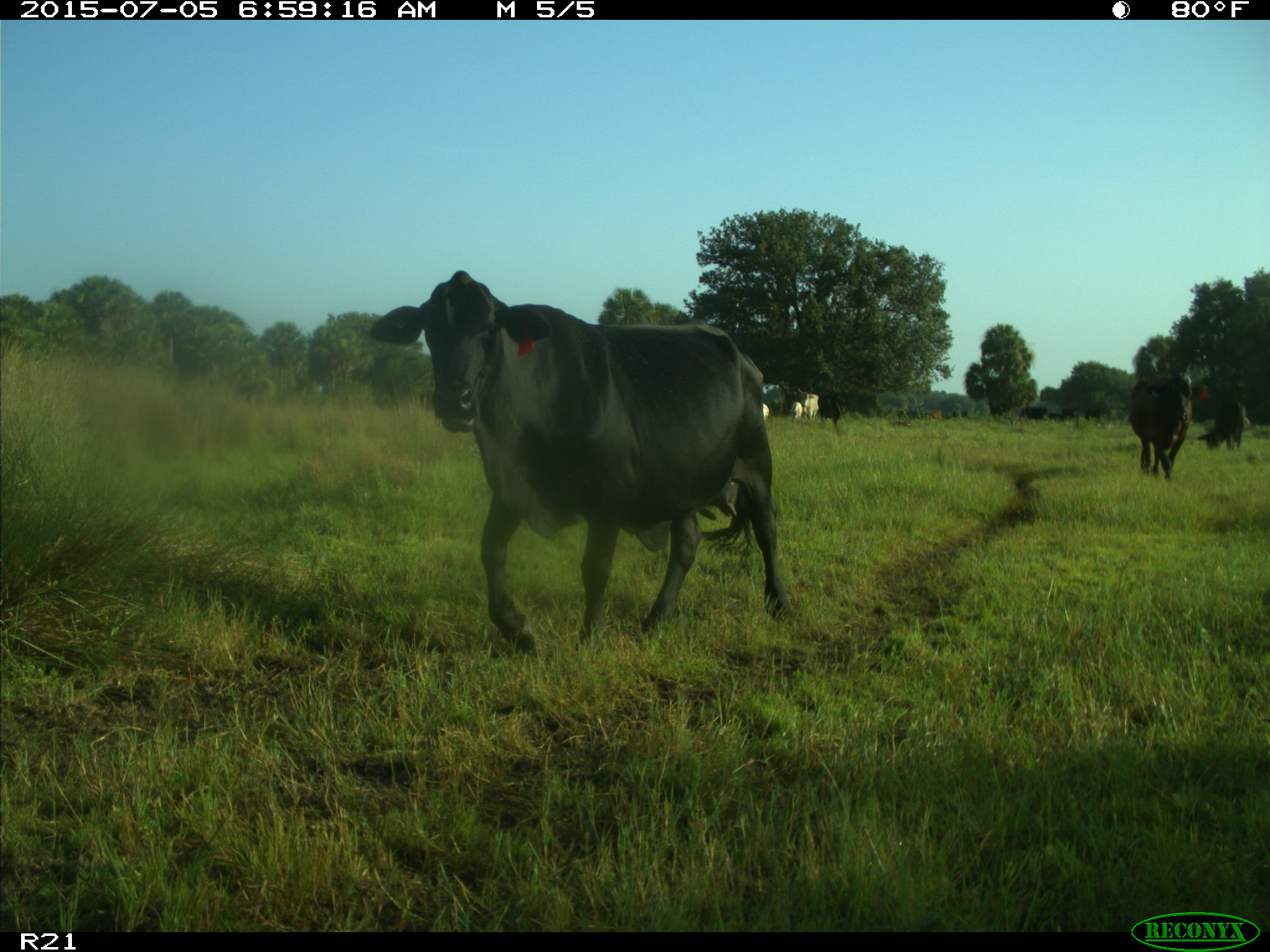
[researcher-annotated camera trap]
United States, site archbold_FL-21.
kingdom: Animalia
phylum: Chordata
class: Mammalia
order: Artiodactyla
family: Bovidae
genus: Bos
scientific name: Bos taurus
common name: domestic cow